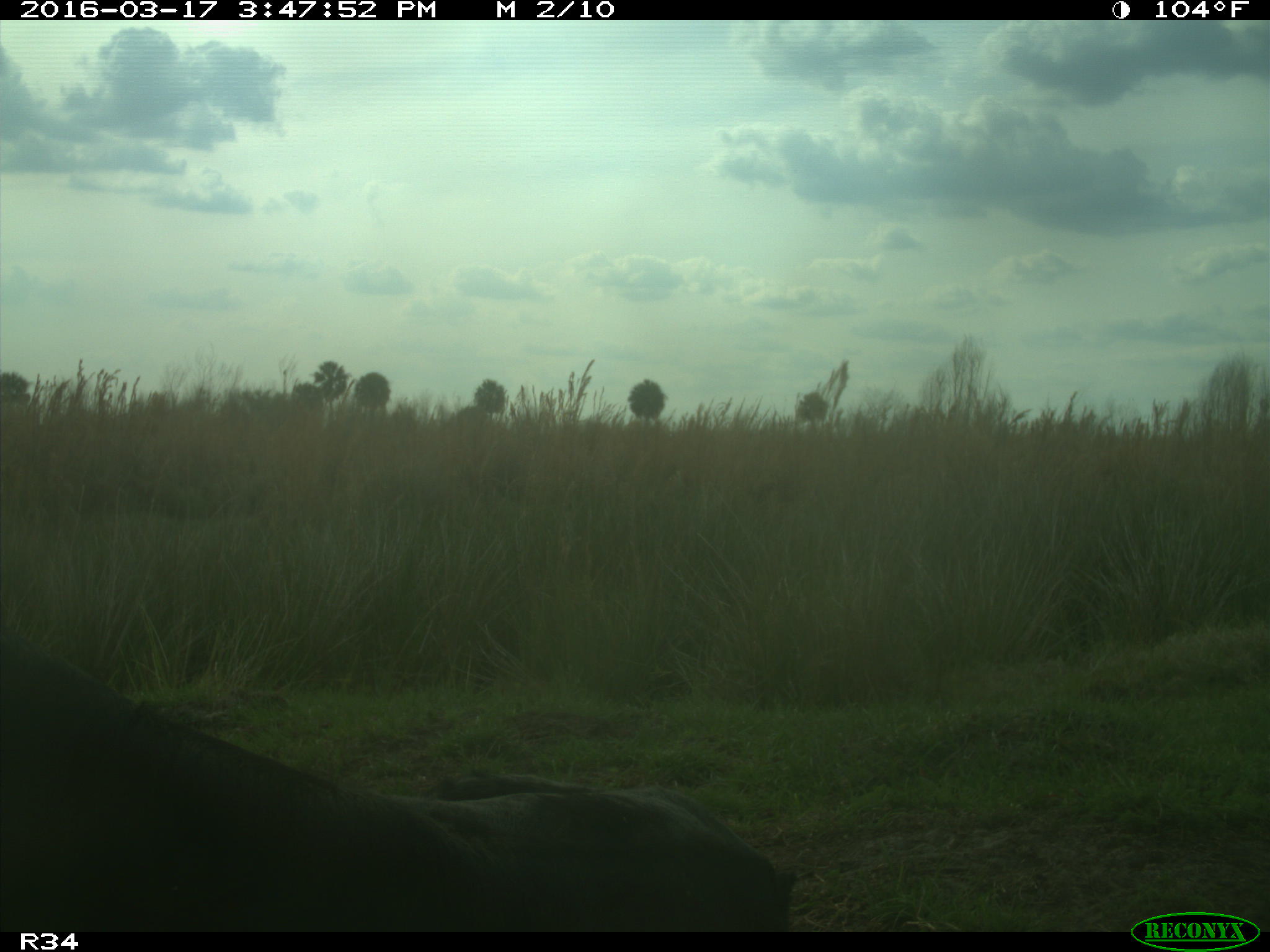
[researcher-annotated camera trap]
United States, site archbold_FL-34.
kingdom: Animalia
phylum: Chordata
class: Mammalia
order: Artiodactyla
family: Bovidae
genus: Bos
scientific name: Bos taurus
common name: domestic cow